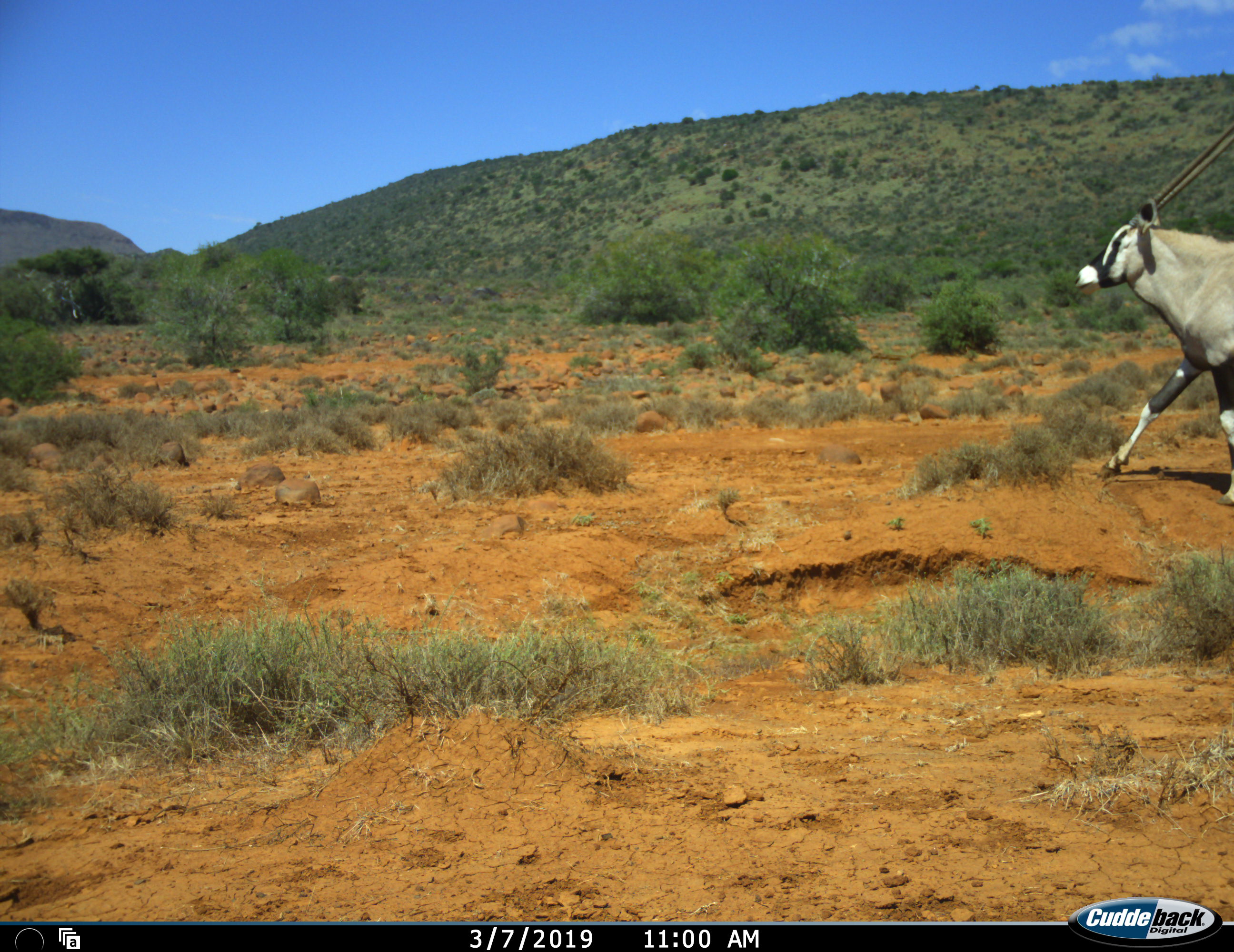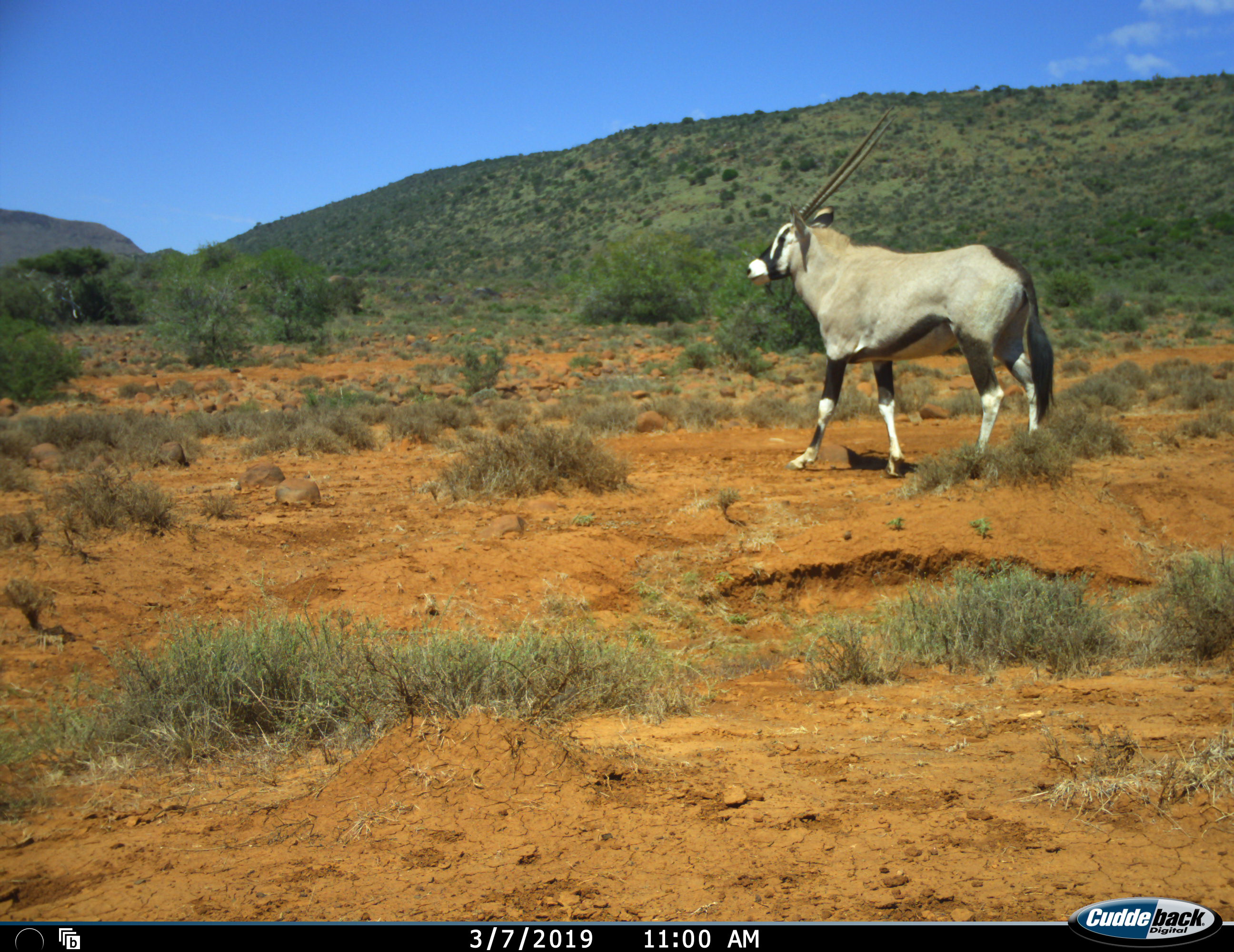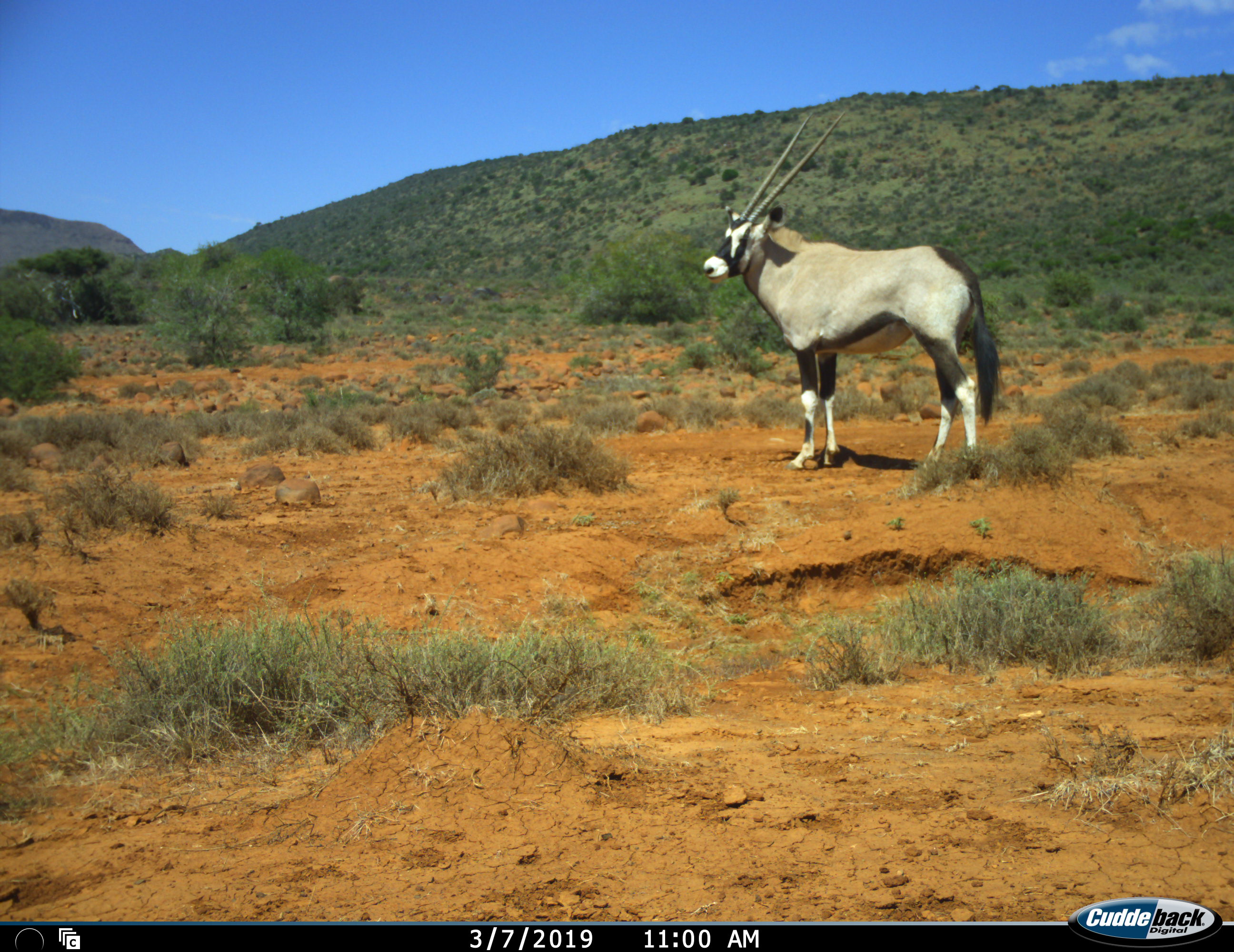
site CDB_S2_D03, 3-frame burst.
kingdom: Animalia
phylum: Chordata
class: Mammalia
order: Artiodactyla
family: Bovidae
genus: Oryx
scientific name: Oryx gazella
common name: gemsbok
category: oryx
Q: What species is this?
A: Oryx (gemsbok) (Oryx gazella).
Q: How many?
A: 1.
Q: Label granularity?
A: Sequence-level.